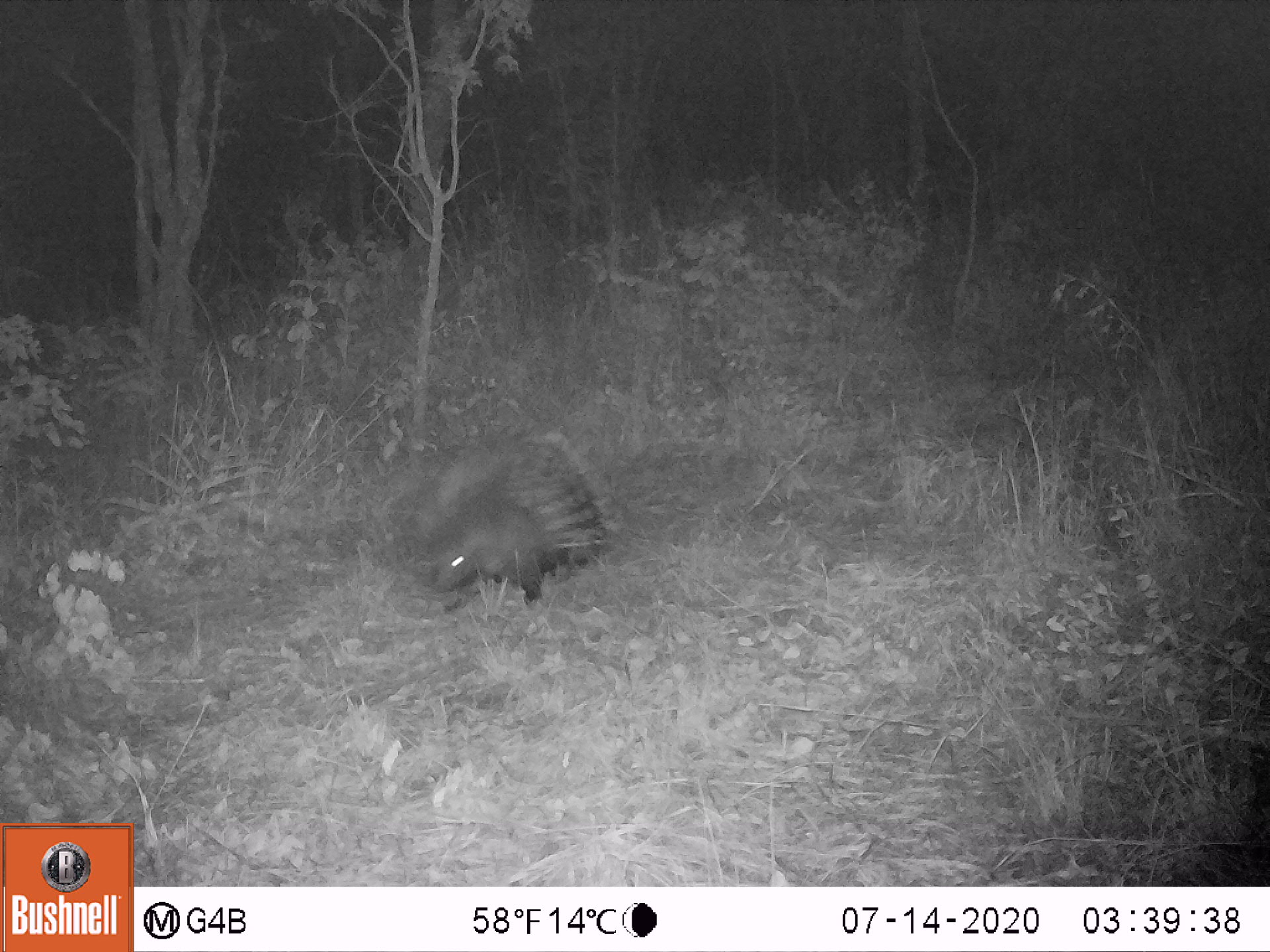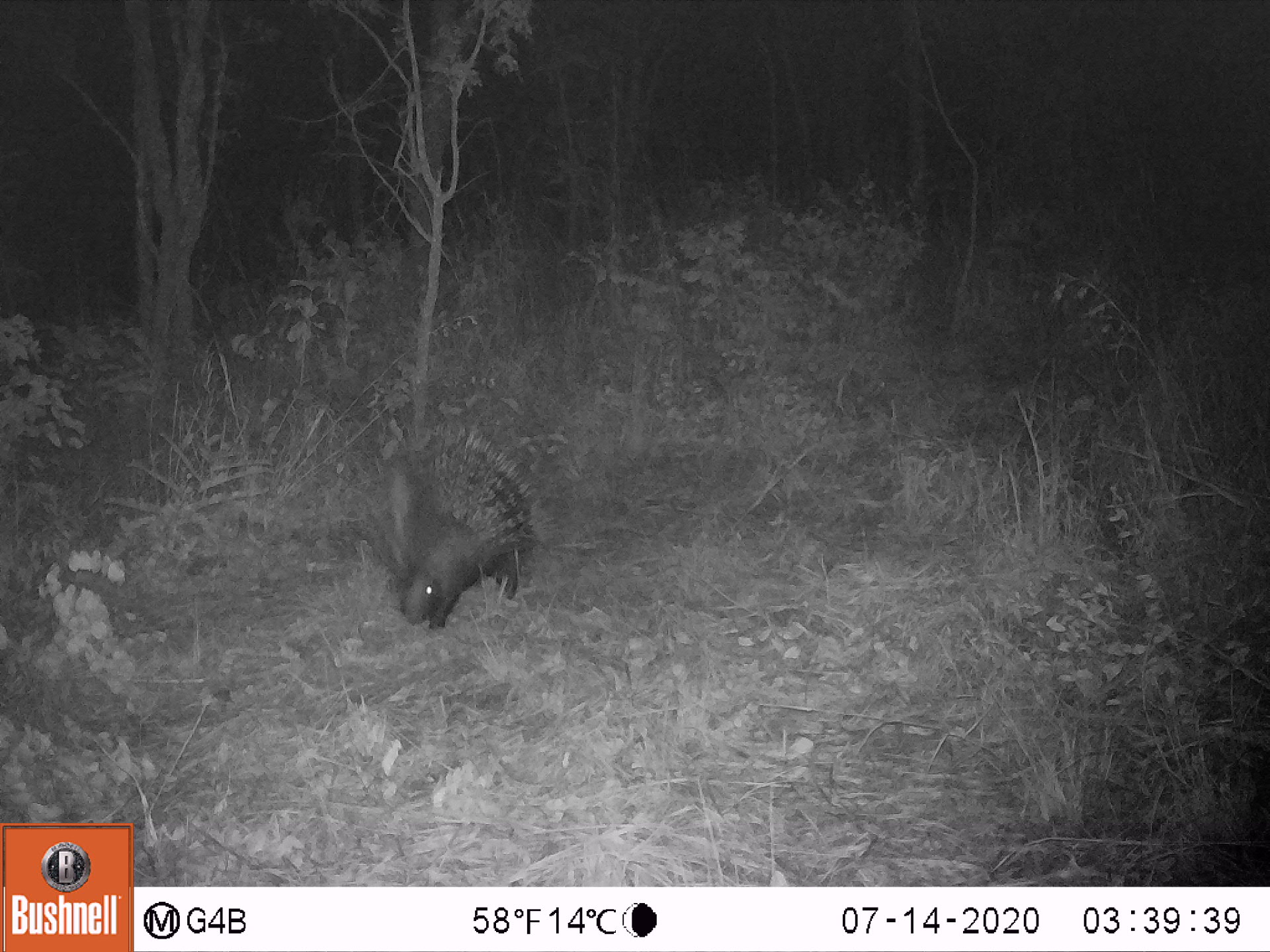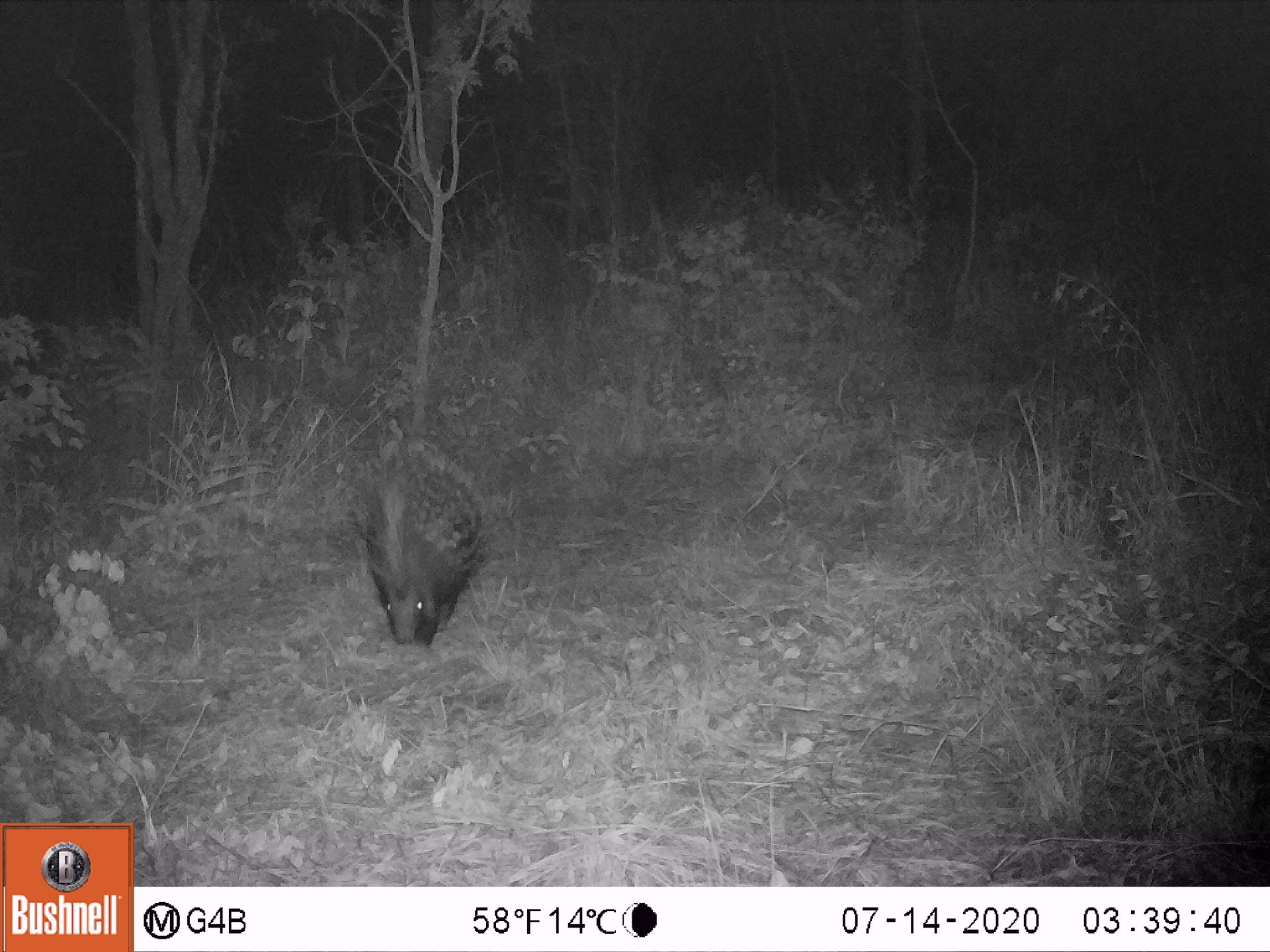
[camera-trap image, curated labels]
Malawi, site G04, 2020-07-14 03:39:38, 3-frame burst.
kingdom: Animalia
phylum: Chordata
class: Mammalia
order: Rodentia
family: Hystricidae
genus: Hystrix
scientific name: Hystrix africaeaustralis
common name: cape porcupine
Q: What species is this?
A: Cape porcupine (Hystrix africaeaustralis).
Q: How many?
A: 1.